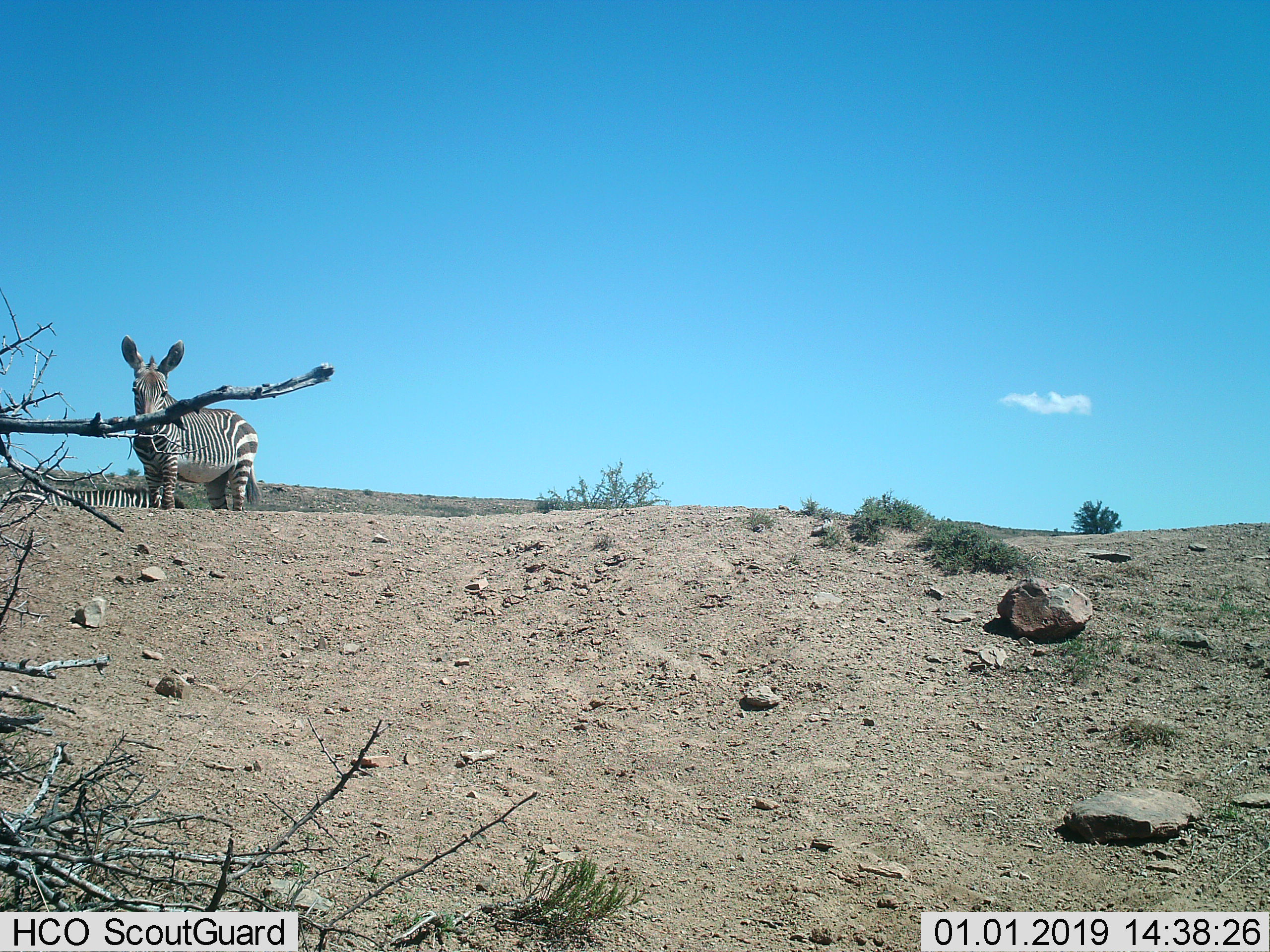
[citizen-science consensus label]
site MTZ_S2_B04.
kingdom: Animalia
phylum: Chordata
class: Mammalia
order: Perissodactyla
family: Equidae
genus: Equus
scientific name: Equus zebra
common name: mountain zebra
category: zebramountain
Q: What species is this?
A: Zebramountain (mountain zebra) (Equus zebra).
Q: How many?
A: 2.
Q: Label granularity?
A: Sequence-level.